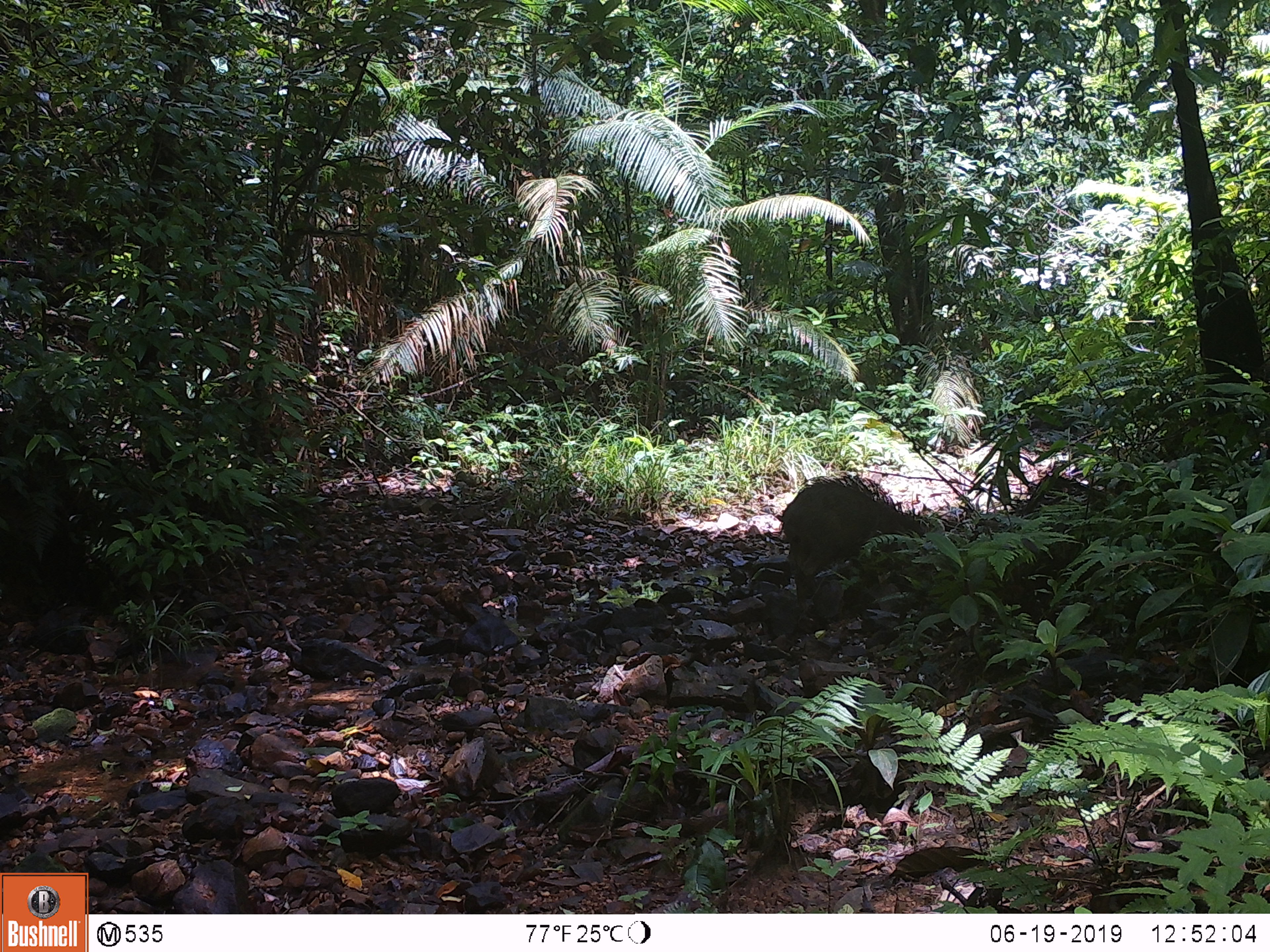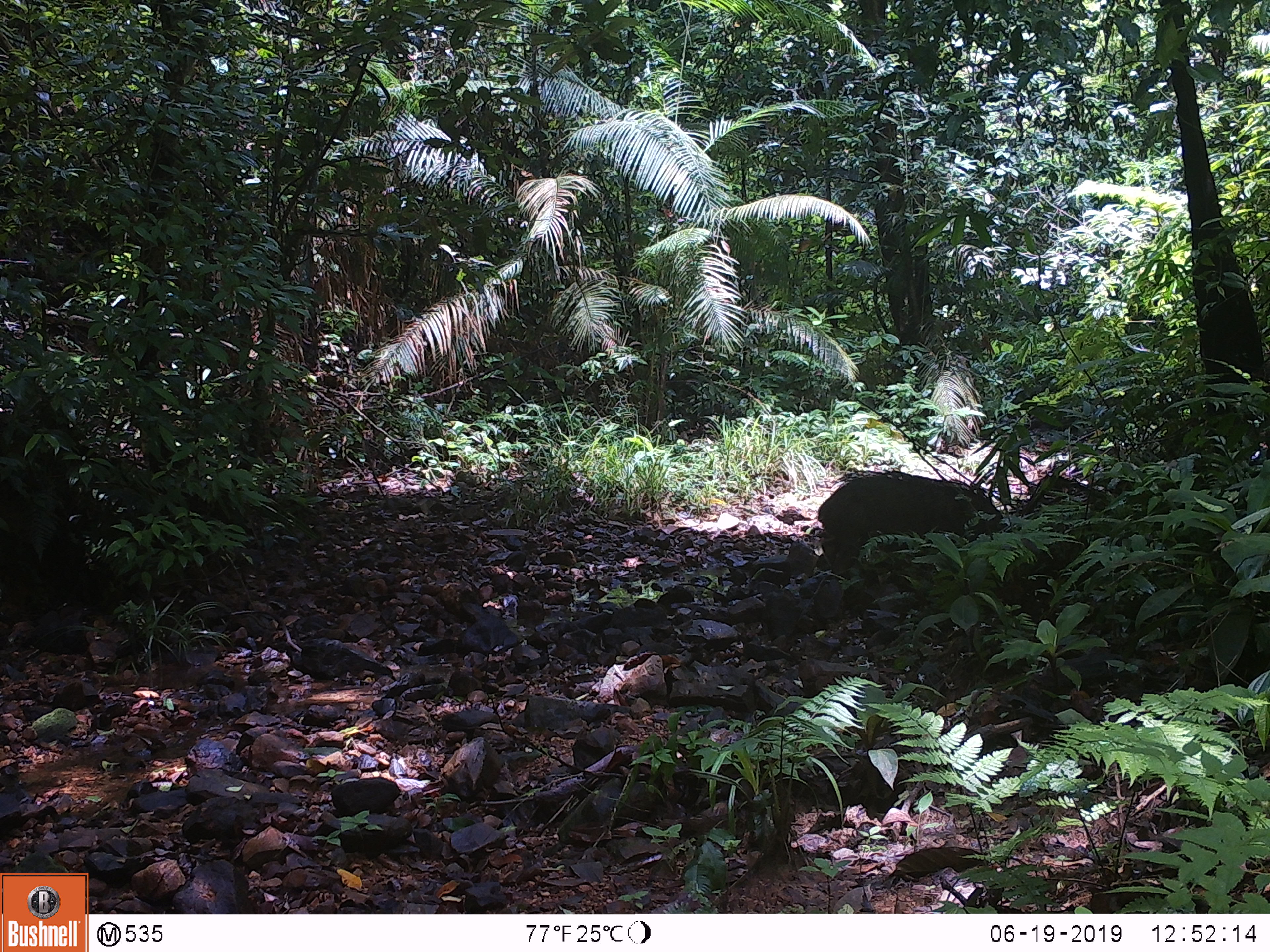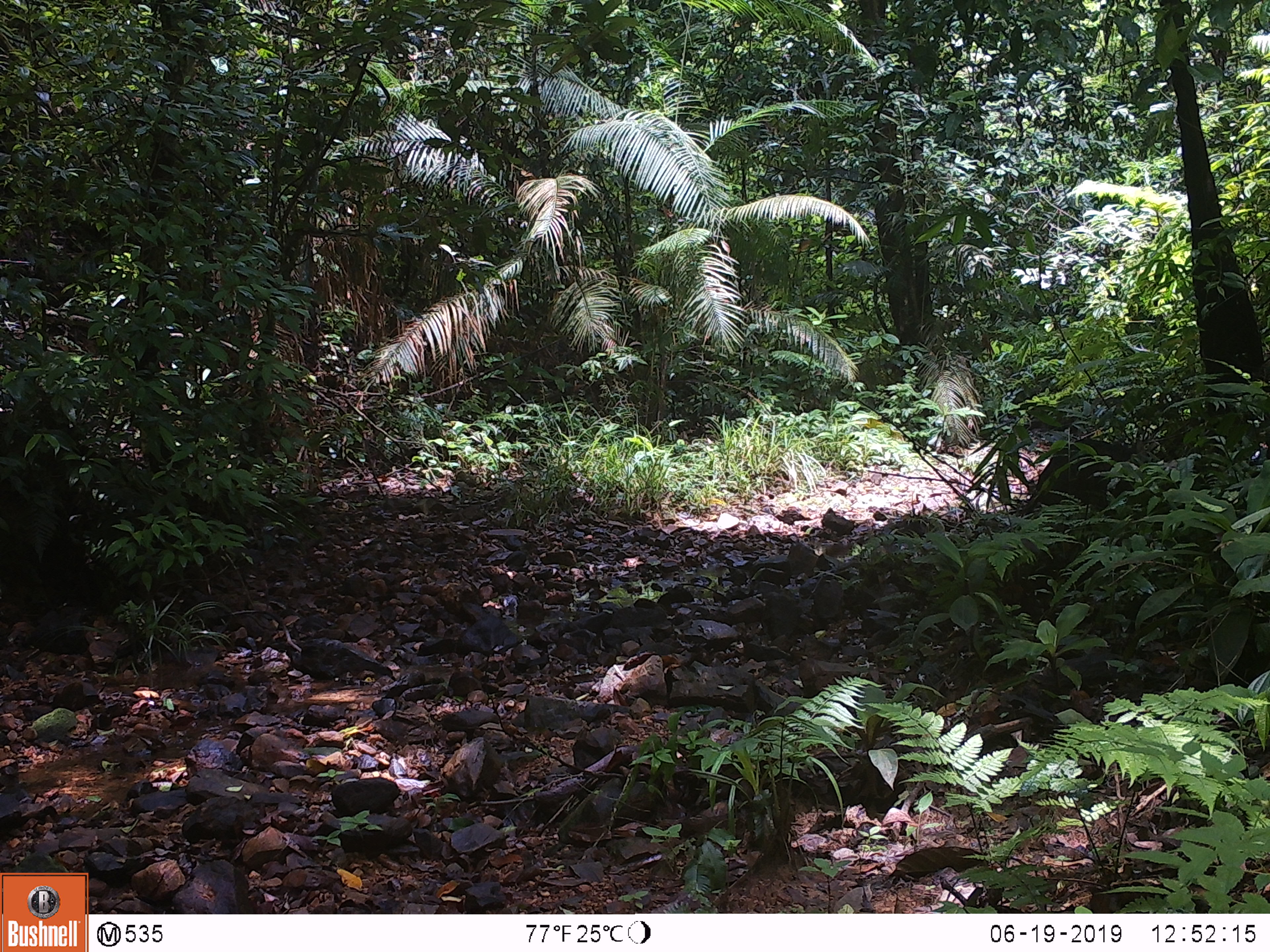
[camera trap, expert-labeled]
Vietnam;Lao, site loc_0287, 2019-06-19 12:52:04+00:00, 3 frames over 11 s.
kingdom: Animalia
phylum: Chordata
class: Mammalia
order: Artiodactyla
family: Suidae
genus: Sus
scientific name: Sus scrofa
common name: eurasian wild pig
Eurasian wild pig (Sus scrofa). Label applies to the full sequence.